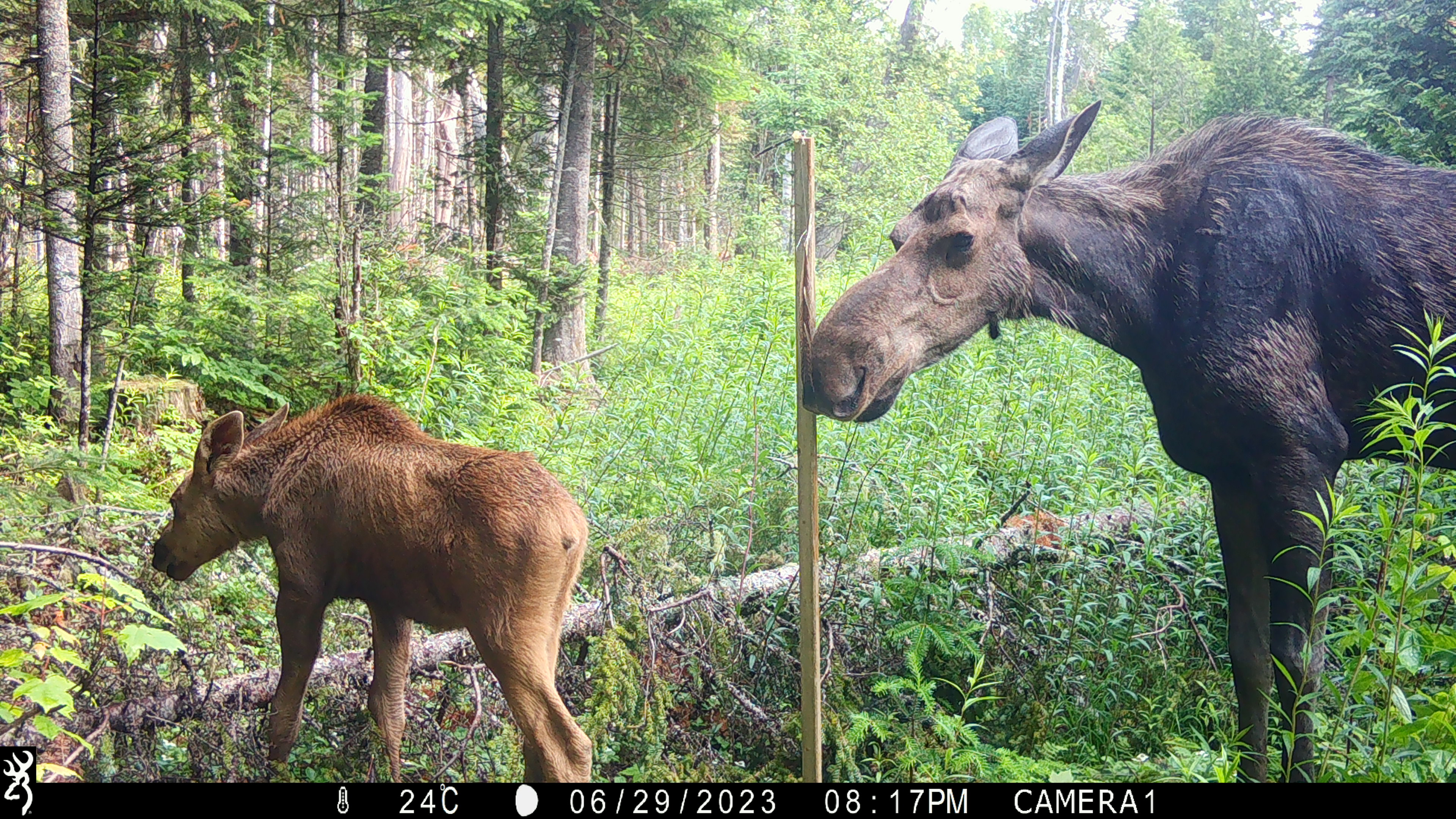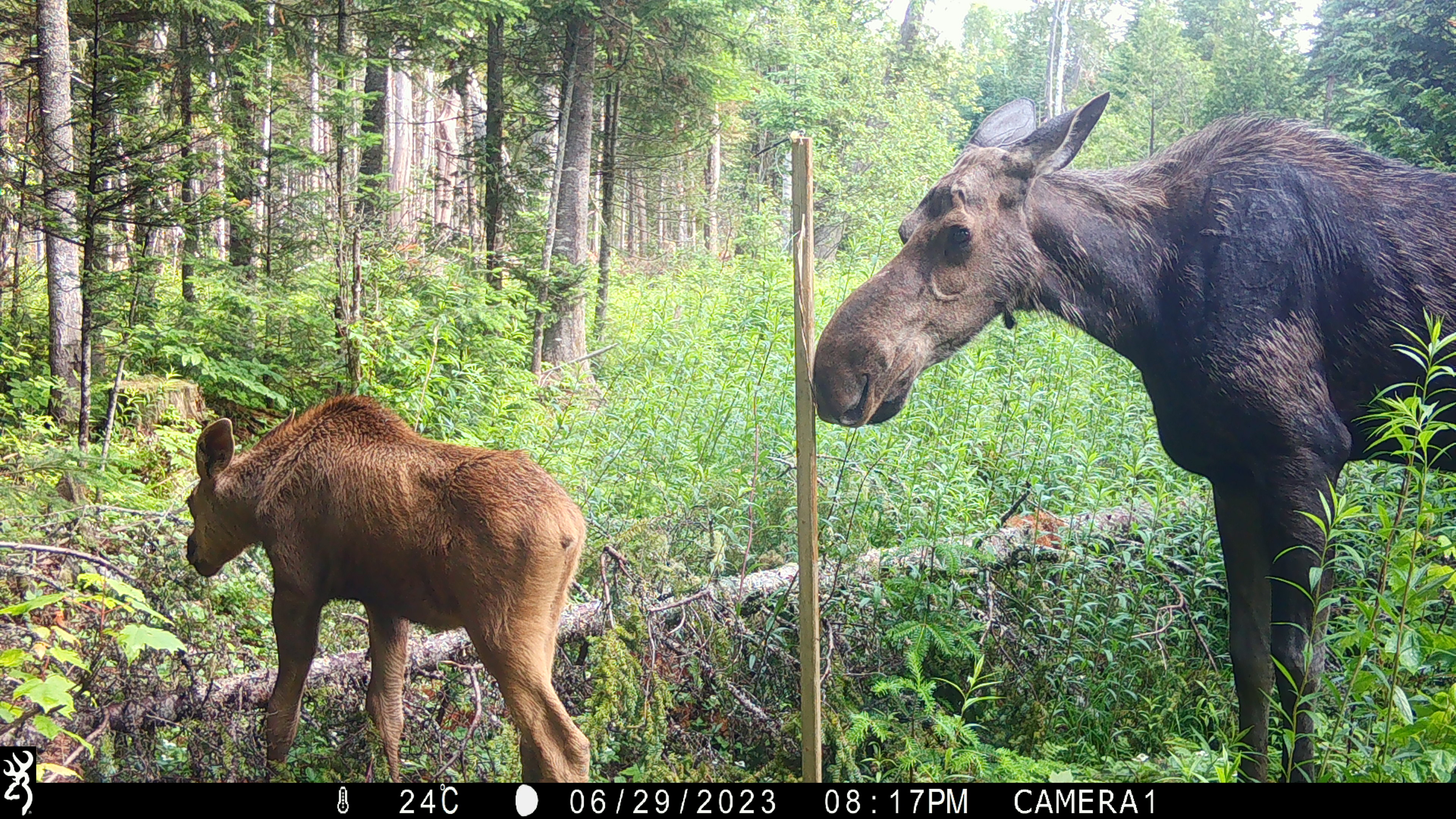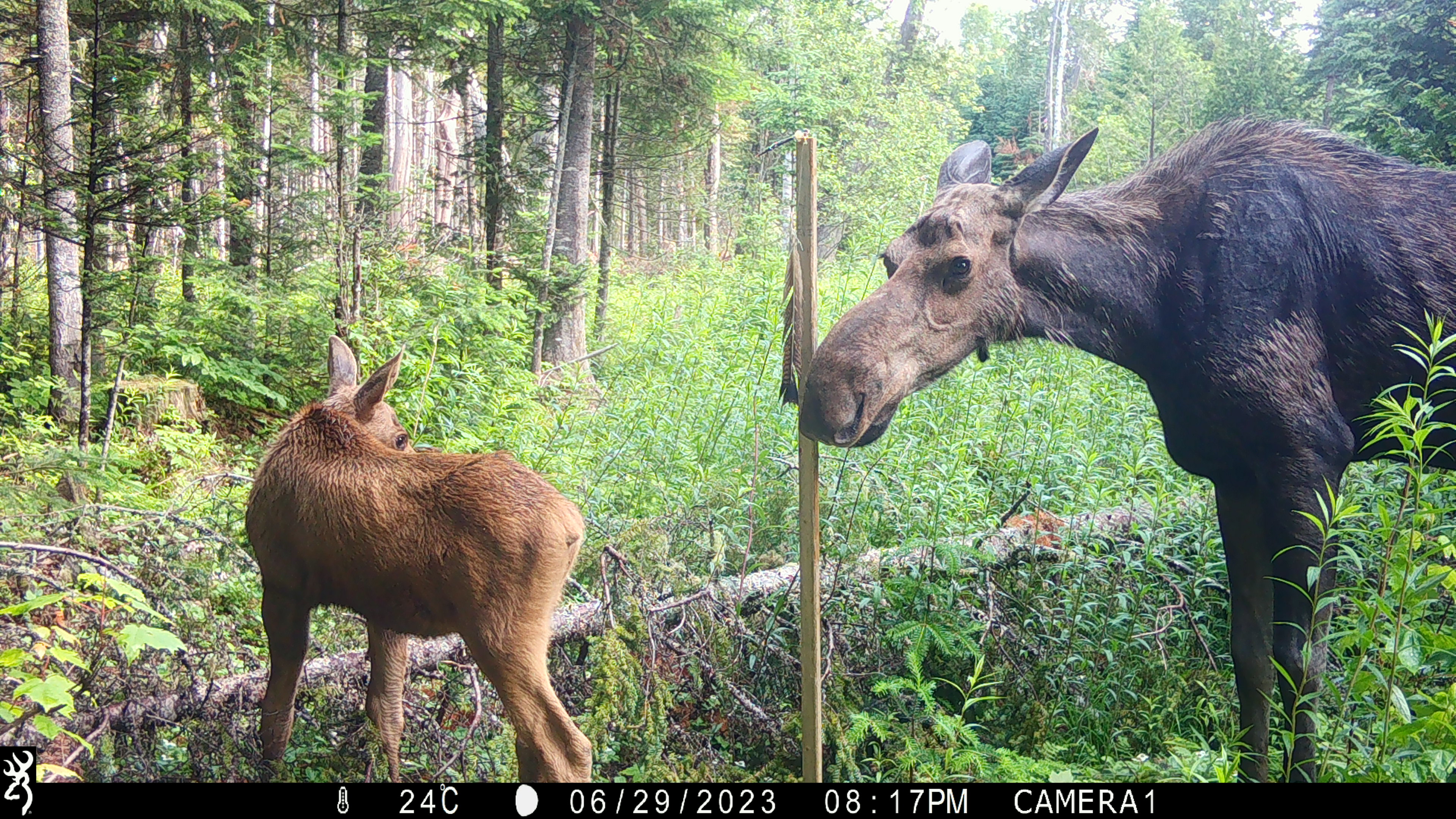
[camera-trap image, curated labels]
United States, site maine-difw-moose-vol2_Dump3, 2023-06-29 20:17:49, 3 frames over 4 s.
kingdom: Animalia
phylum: Chordata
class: Mammalia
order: Artiodactyla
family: Cervidae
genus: Alces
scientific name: Alces alces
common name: moose